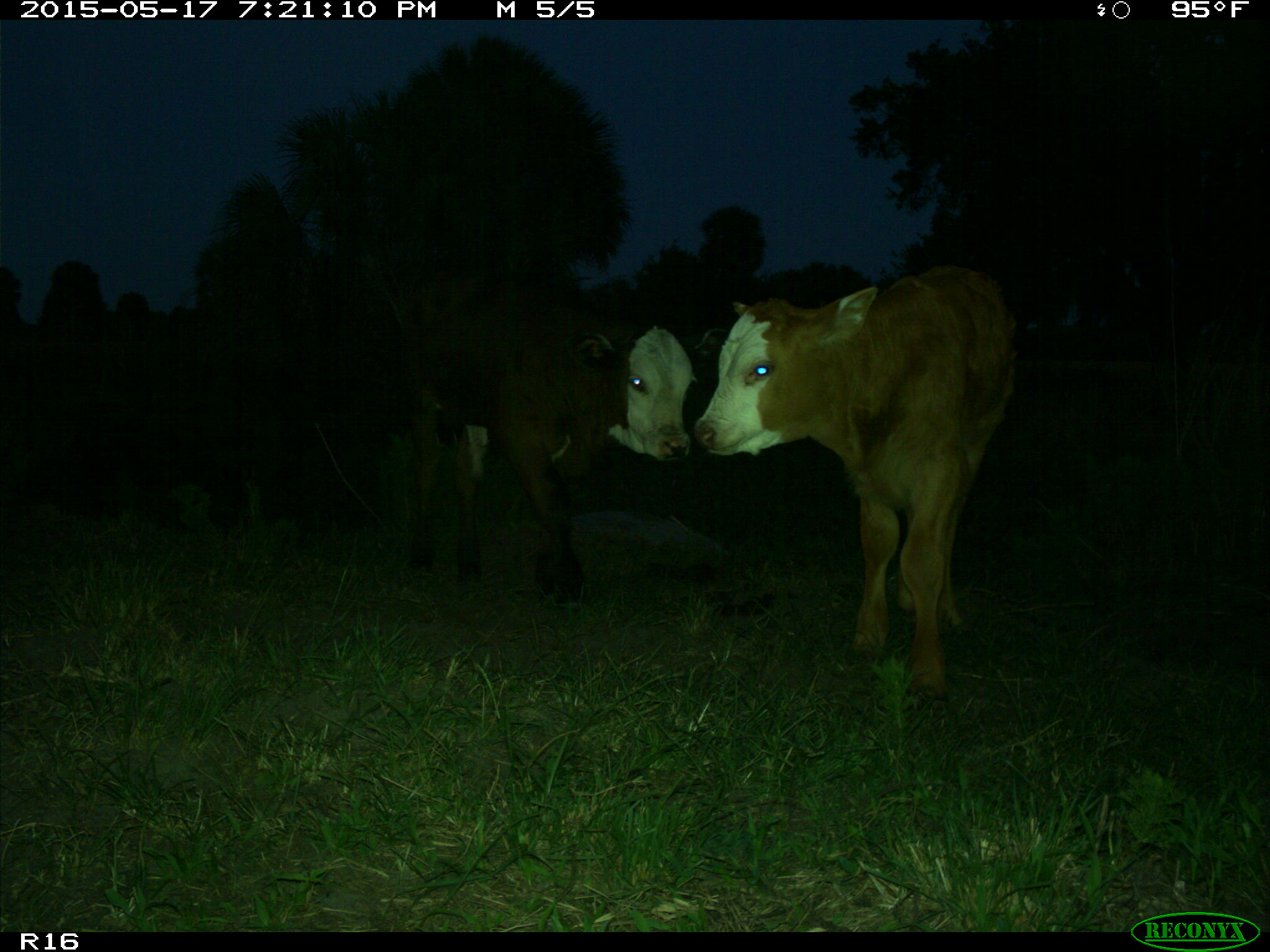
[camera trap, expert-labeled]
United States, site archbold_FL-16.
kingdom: Animalia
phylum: Chordata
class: Mammalia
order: Artiodactyla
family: Bovidae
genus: Bos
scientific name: Bos taurus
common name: domestic cow